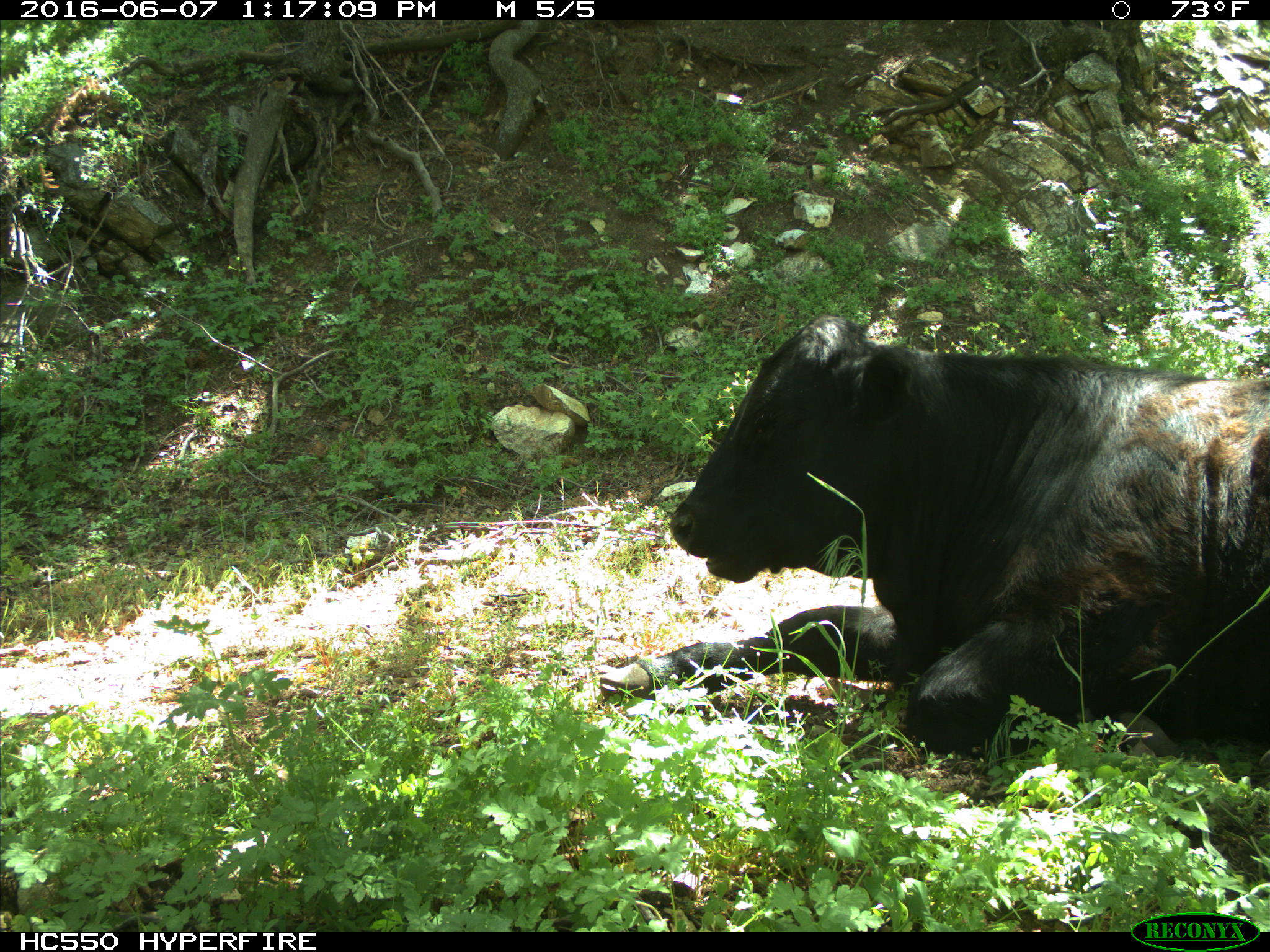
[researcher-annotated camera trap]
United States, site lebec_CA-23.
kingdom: Animalia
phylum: Chordata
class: Mammalia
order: Artiodactyla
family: Bovidae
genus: Bos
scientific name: Bos taurus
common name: domestic cow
Bos taurus (domestic cow).